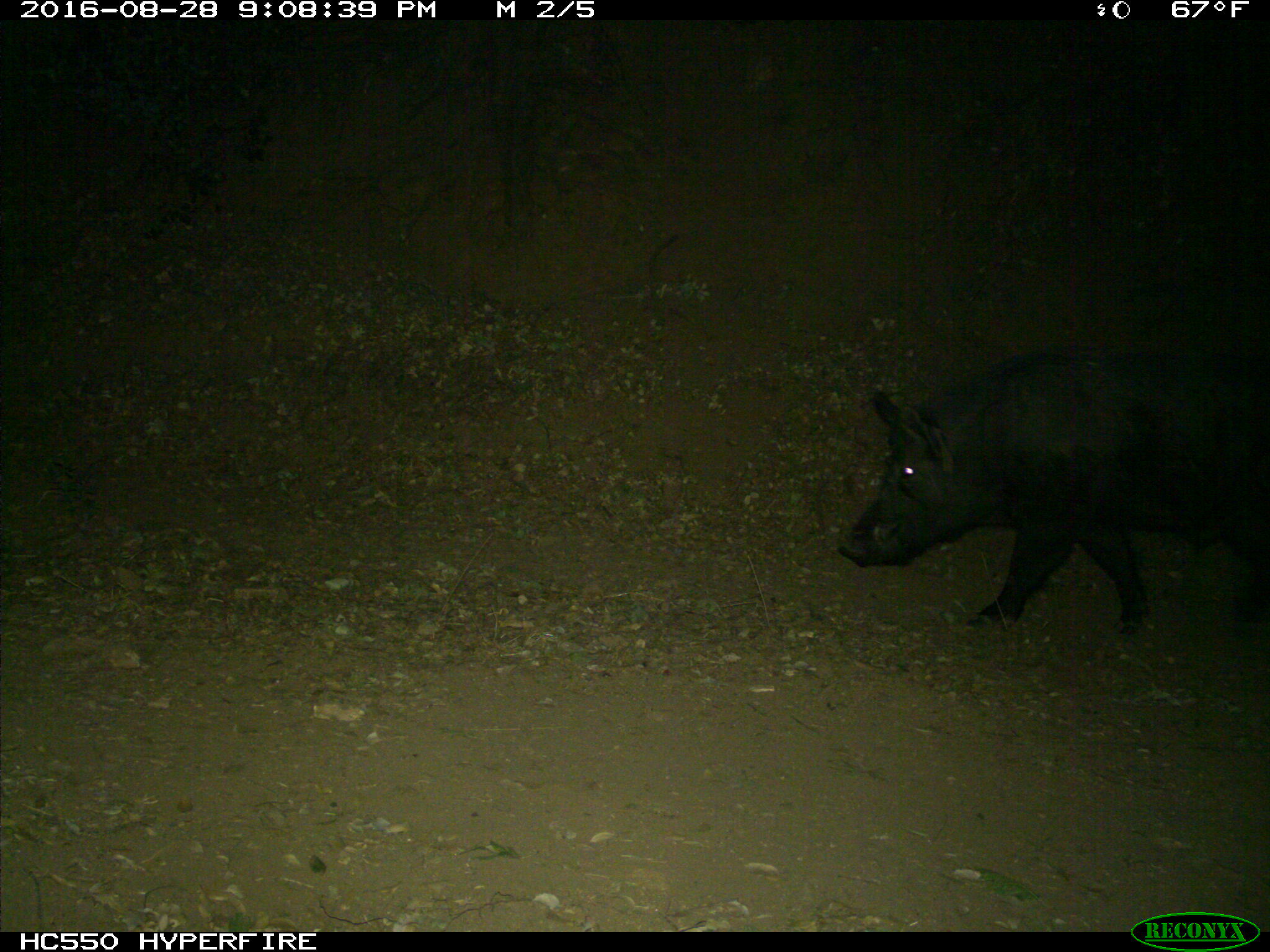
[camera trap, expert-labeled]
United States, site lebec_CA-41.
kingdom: Animalia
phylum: Chordata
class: Mammalia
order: Artiodactyla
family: Suidae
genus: Sus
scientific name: Sus scrofa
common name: wild boar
Sus scrofa (wild boar).